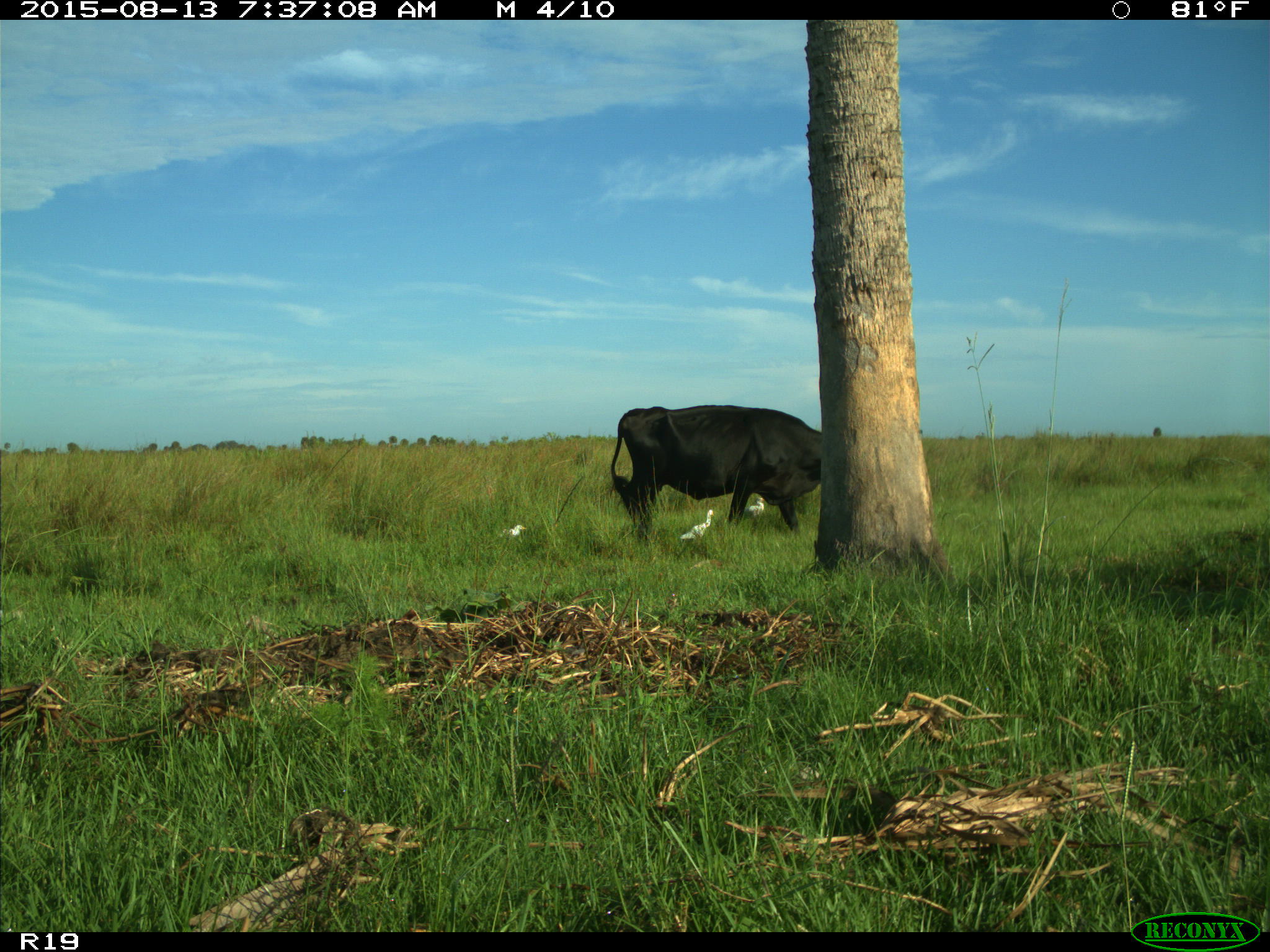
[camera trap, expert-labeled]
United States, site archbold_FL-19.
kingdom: Animalia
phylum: Chordata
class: Mammalia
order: Artiodactyla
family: Bovidae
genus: Bos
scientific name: Bos taurus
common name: domestic cow